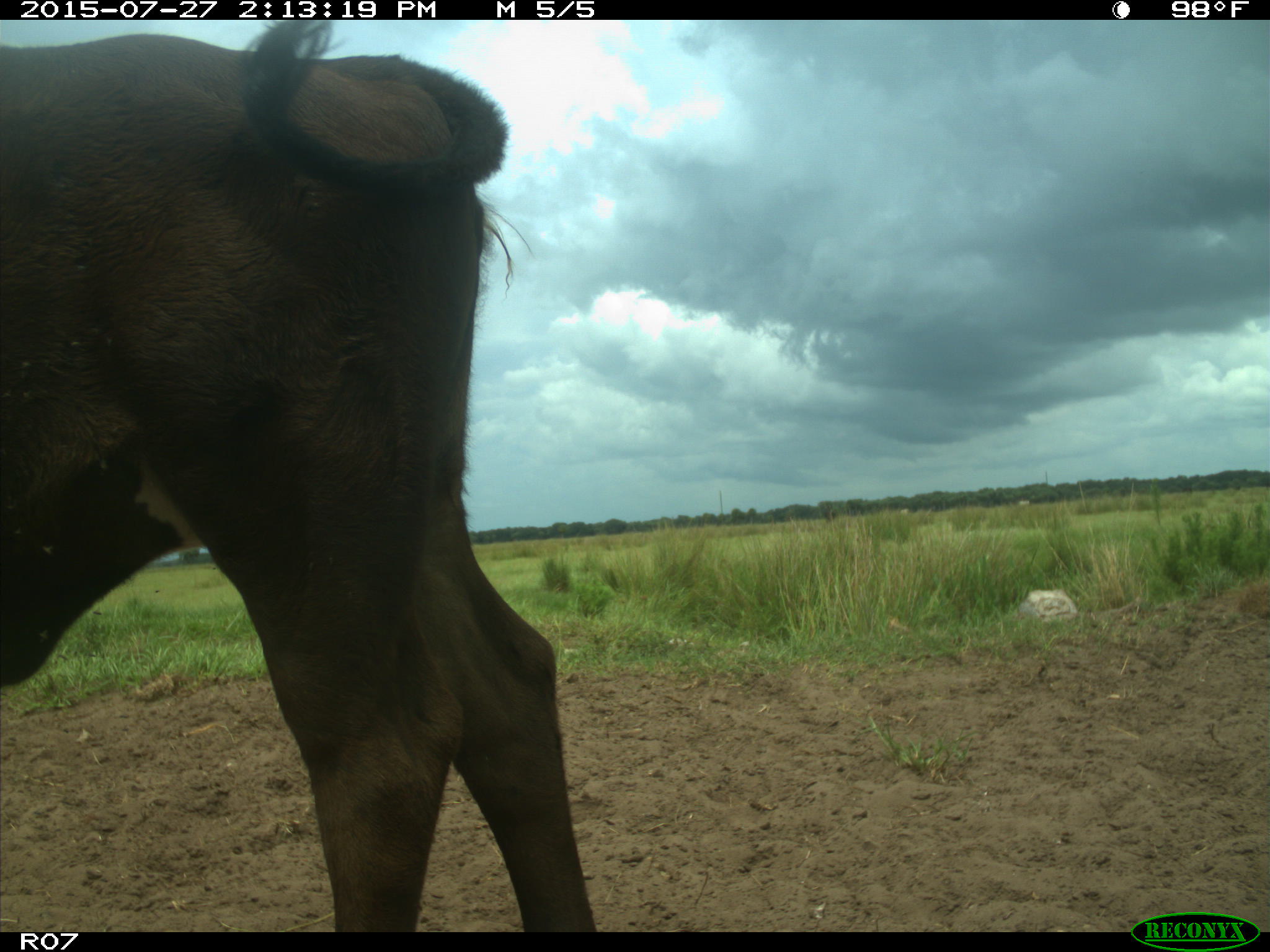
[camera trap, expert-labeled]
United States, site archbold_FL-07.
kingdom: Animalia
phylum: Chordata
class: Mammalia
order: Artiodactyla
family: Bovidae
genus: Bos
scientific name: Bos taurus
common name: domestic cow